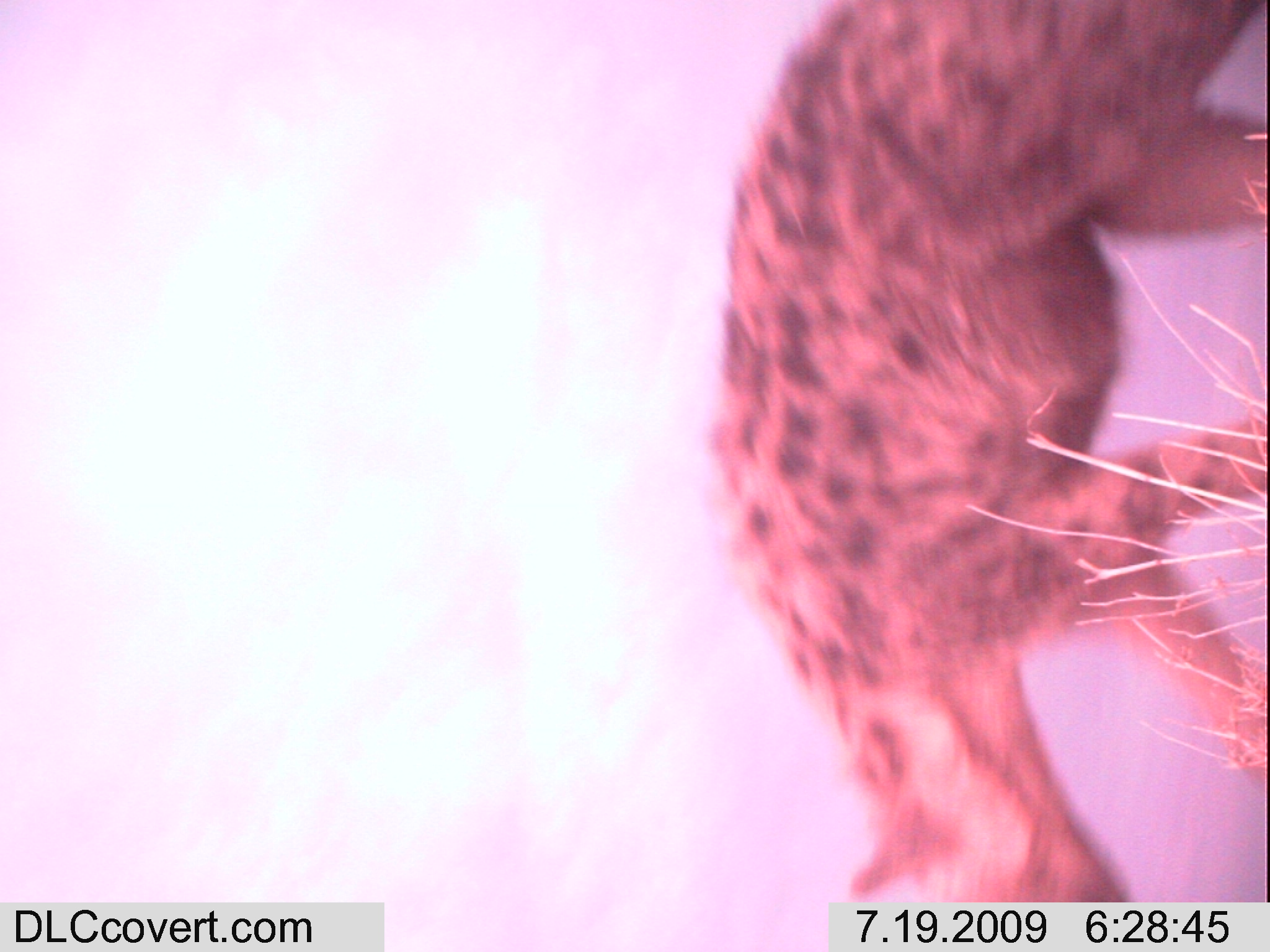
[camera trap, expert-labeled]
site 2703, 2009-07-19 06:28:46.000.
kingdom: Animalia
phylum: Chordata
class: Mammalia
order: Carnivora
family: Hyaenidae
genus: Crocuta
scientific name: Crocuta crocuta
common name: spotted hyena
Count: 1.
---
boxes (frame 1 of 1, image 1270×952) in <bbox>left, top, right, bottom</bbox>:
crocuta crocuta: <bbox>707, 0, 1264, 898</bbox>